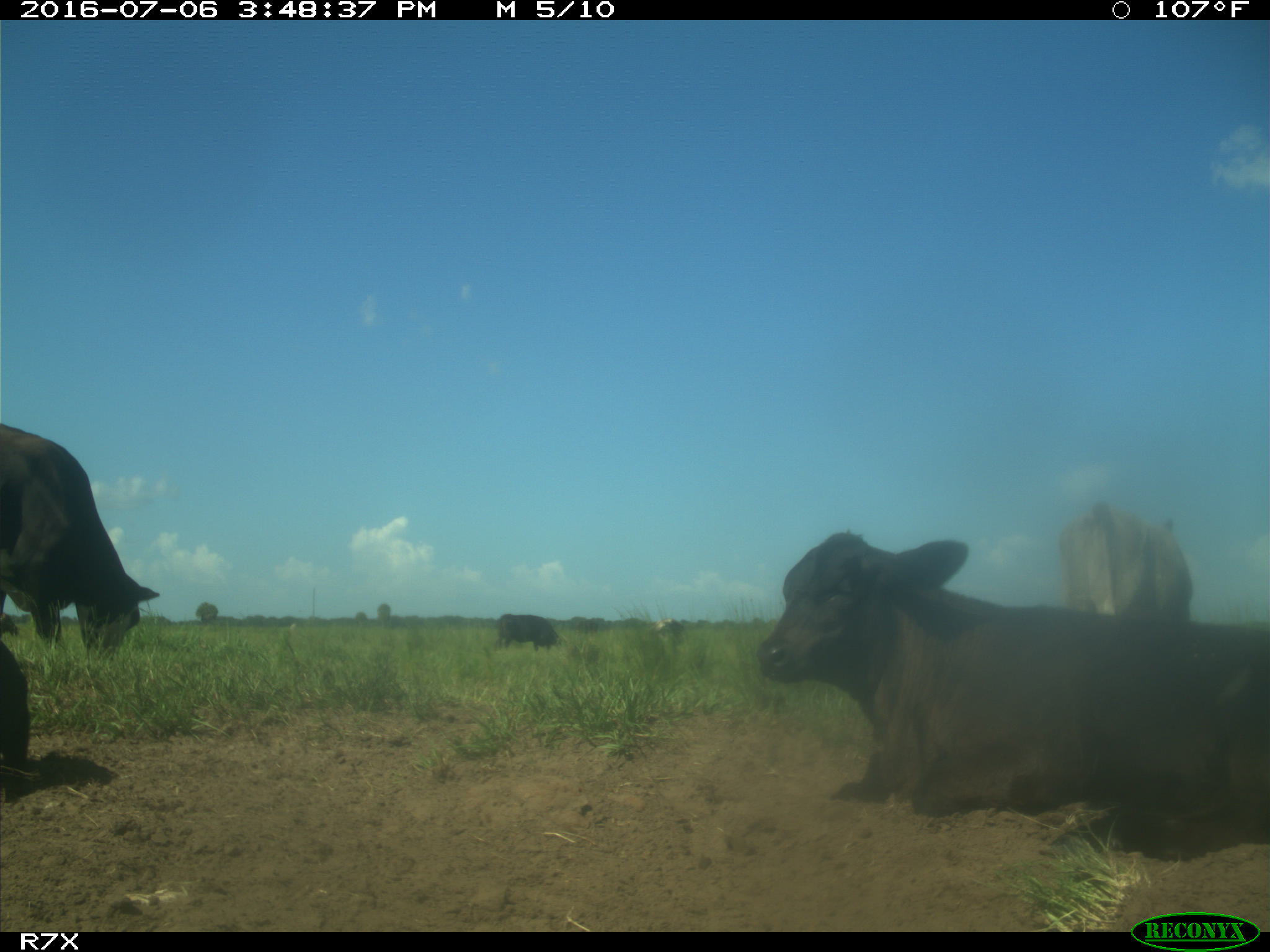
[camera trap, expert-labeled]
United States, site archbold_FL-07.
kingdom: Animalia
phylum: Chordata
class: Mammalia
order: Artiodactyla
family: Bovidae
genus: Bos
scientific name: Bos taurus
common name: domestic cow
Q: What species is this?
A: Bos taurus (domestic cow).